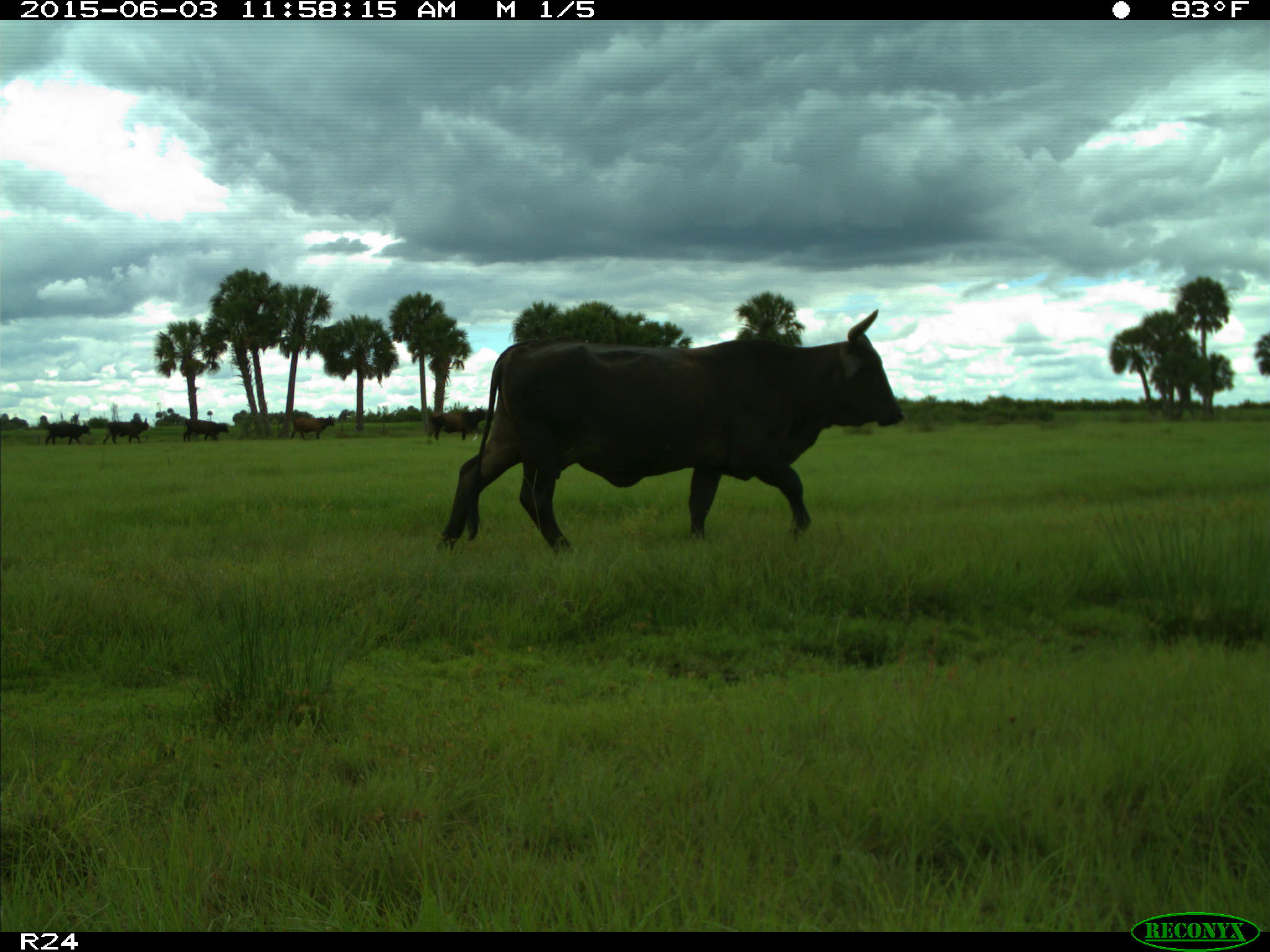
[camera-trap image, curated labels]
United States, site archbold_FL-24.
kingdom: Animalia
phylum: Chordata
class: Mammalia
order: Artiodactyla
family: Bovidae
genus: Bos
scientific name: Bos taurus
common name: domestic cow